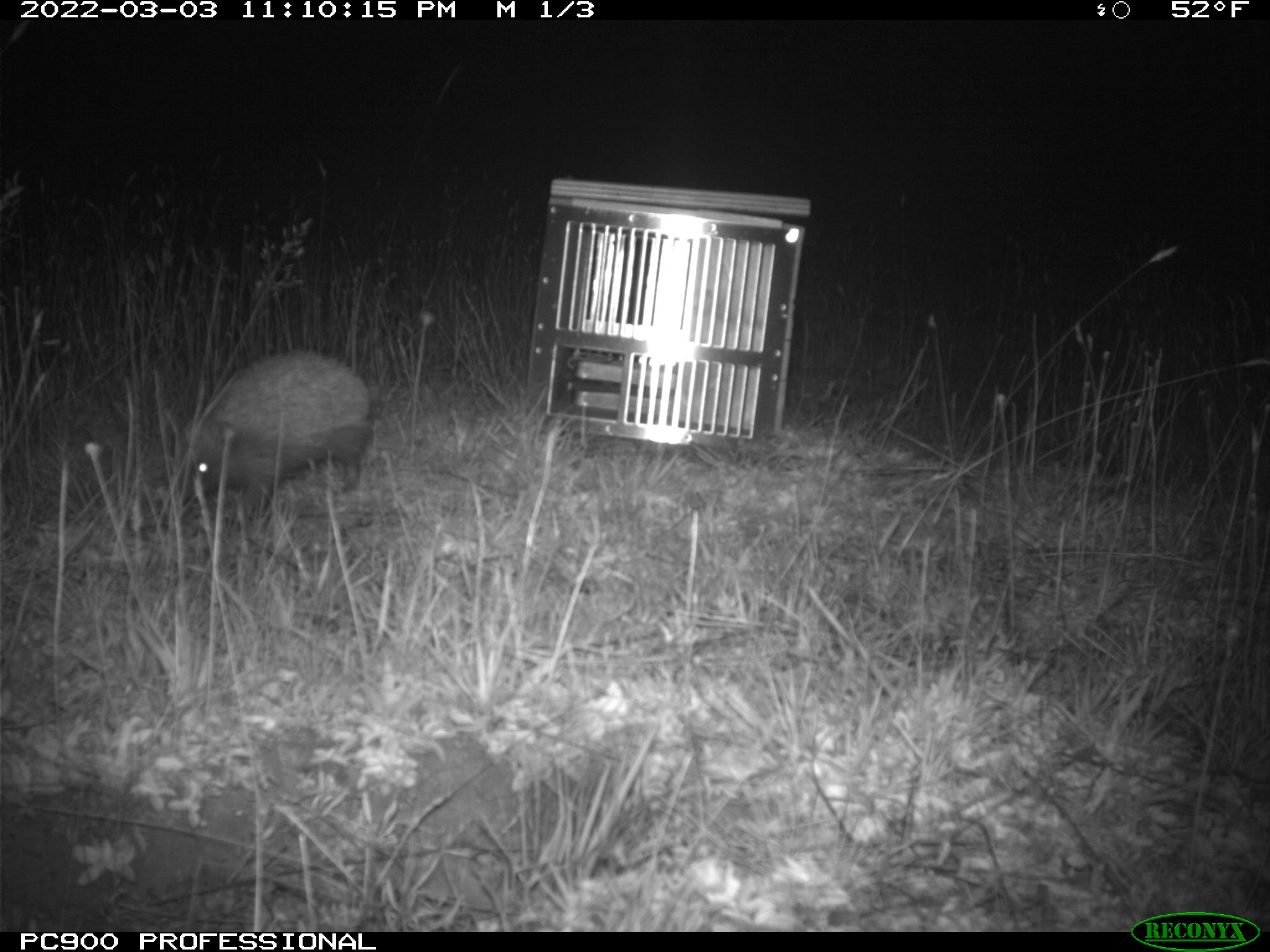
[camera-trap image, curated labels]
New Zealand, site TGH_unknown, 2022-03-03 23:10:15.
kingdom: Animalia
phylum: Chordata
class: Mammalia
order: Eulipotyphla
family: Erinaceidae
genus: Erinaceus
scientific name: Erinaceus europaeus europaeus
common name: european hedgehog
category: hedgehog